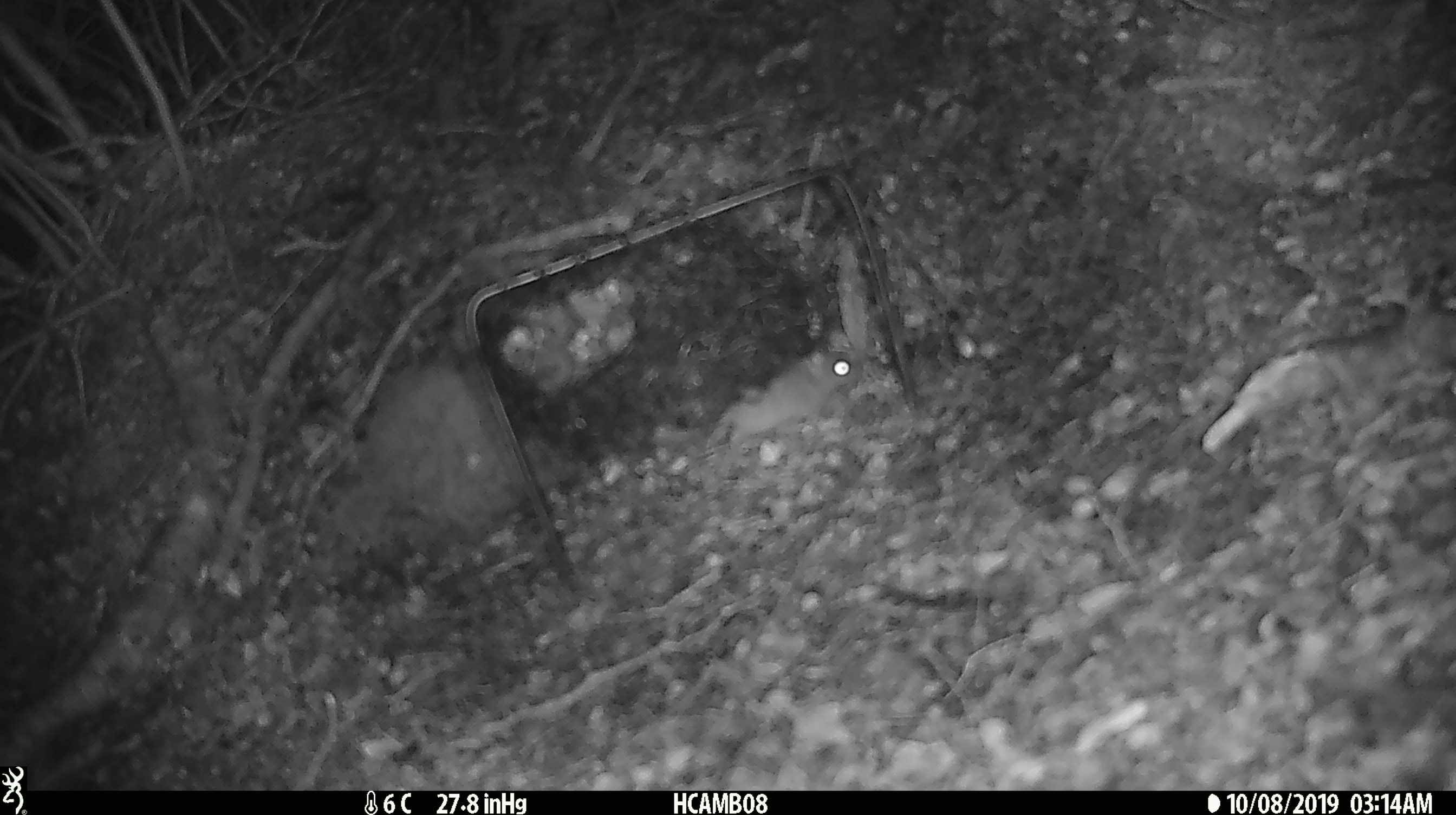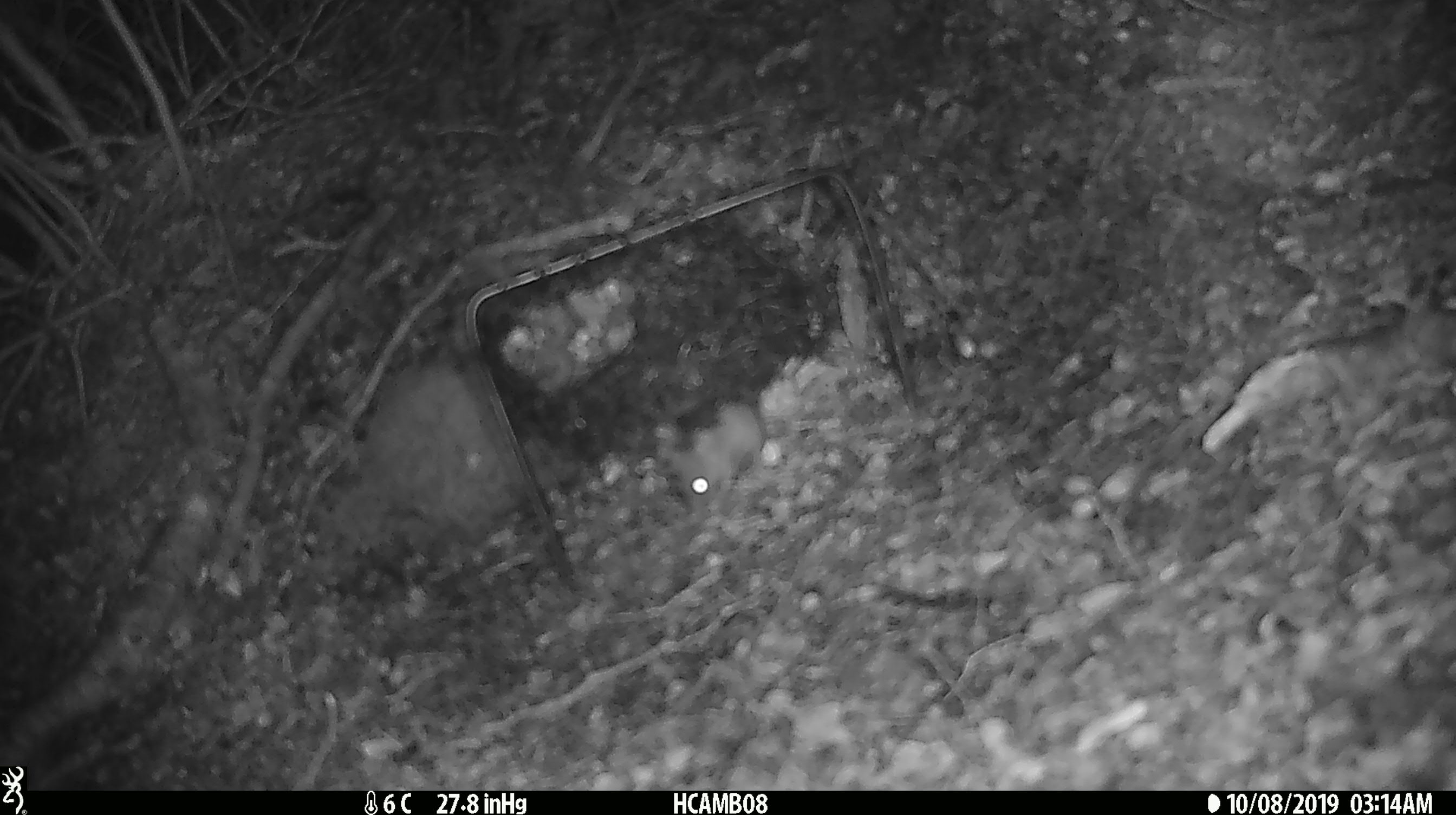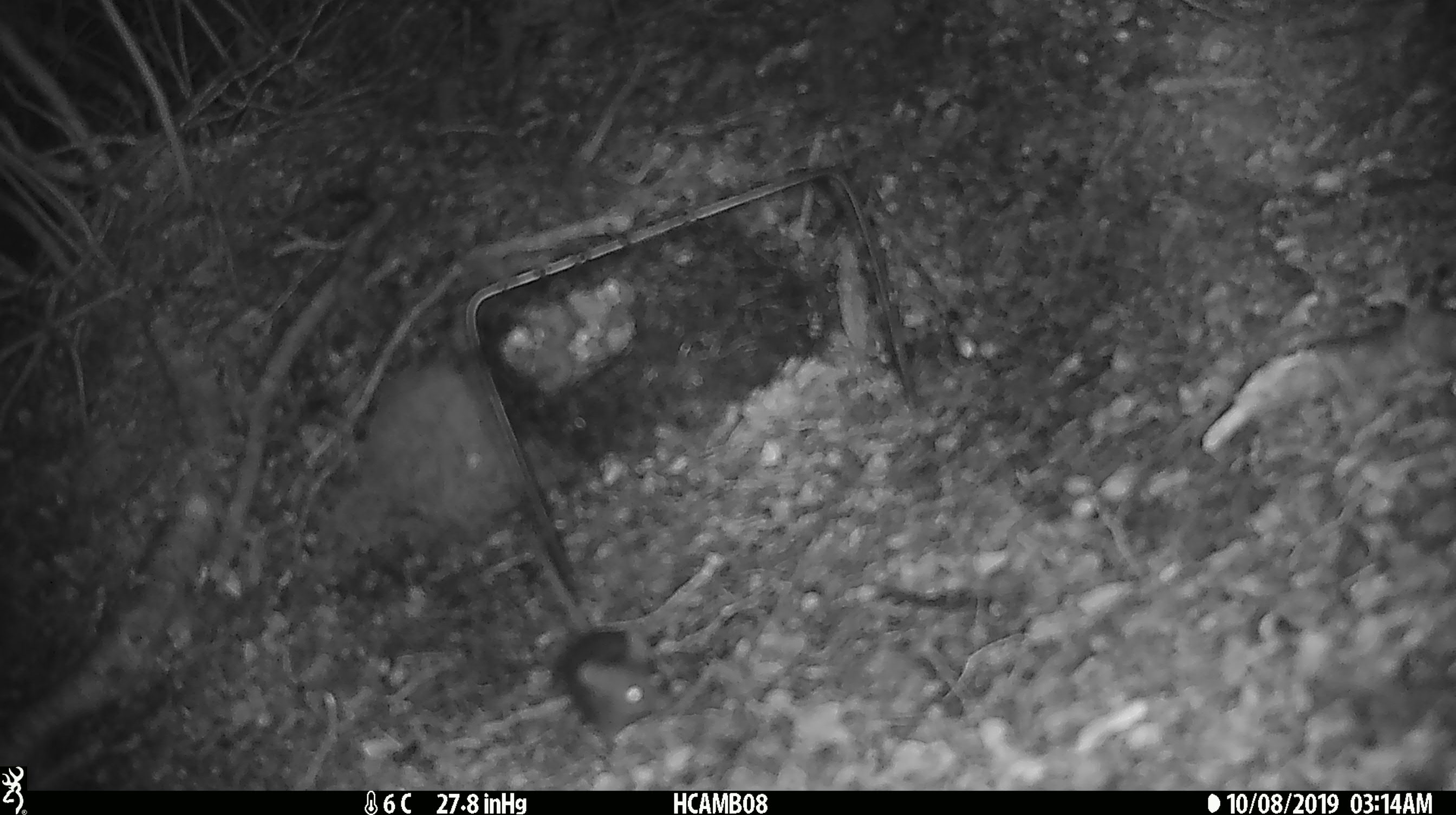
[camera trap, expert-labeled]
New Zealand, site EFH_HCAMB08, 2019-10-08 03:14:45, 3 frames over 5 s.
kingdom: Animalia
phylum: Chordata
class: Mammalia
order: Rodentia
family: Muridae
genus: Mus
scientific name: Mus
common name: mouse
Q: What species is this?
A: Mouse (Mus).